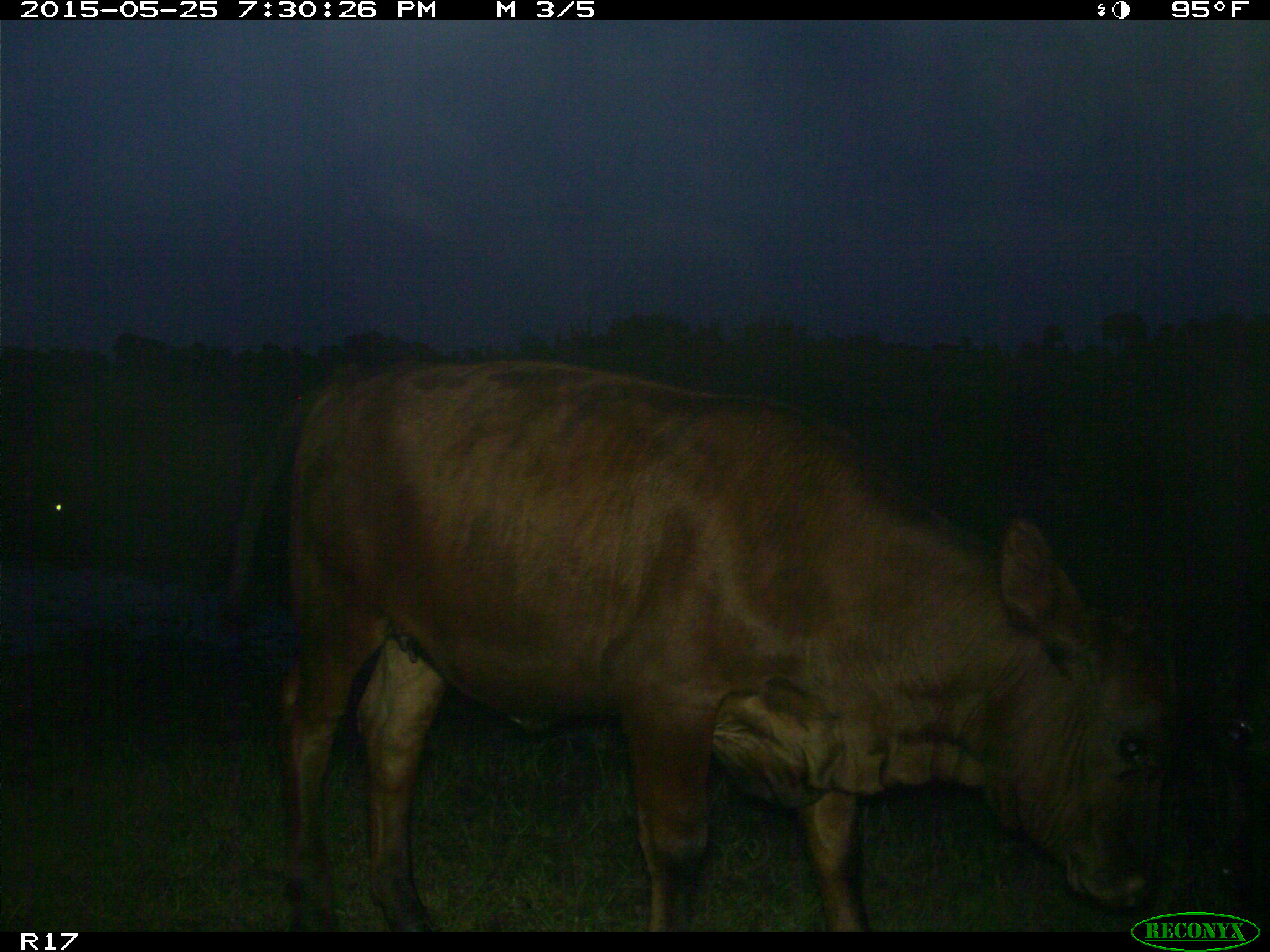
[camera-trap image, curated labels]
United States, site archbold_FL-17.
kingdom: Animalia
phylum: Chordata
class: Mammalia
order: Artiodactyla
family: Bovidae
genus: Bos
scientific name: Bos taurus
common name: domestic cow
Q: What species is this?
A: Bos taurus (domestic cow).